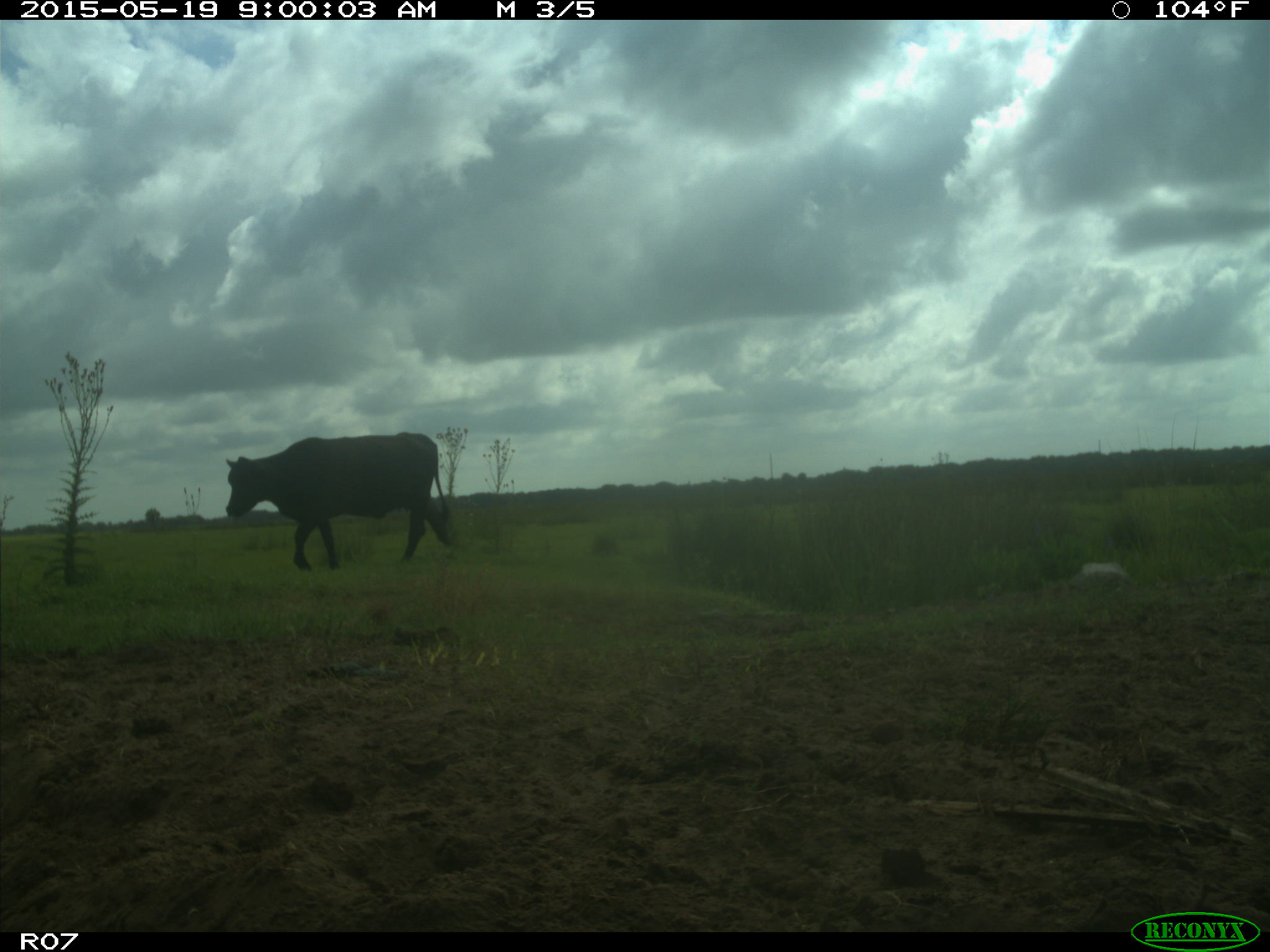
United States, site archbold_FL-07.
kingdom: Animalia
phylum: Chordata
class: Mammalia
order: Artiodactyla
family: Bovidae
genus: Bos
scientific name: Bos taurus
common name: domestic cow